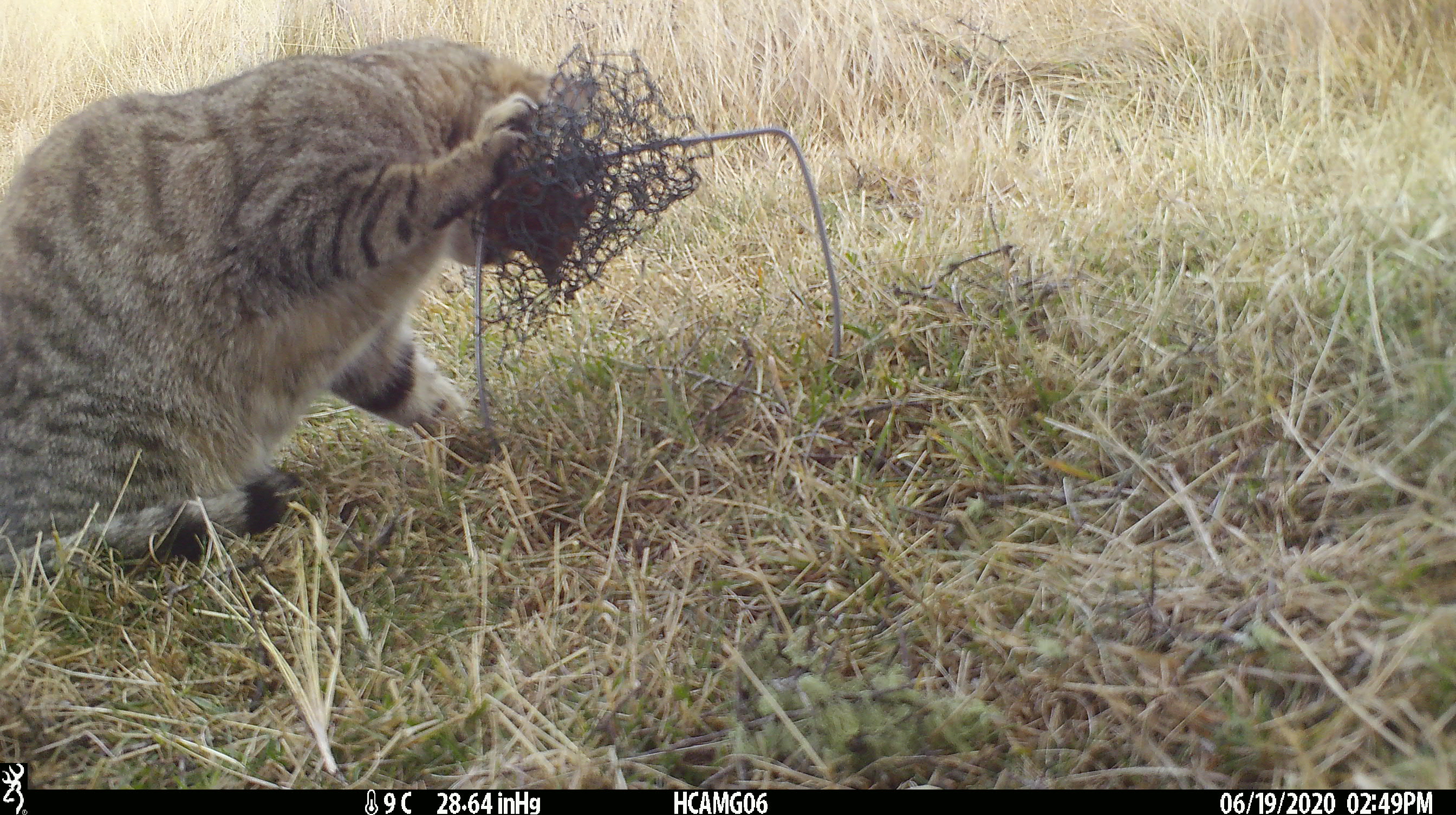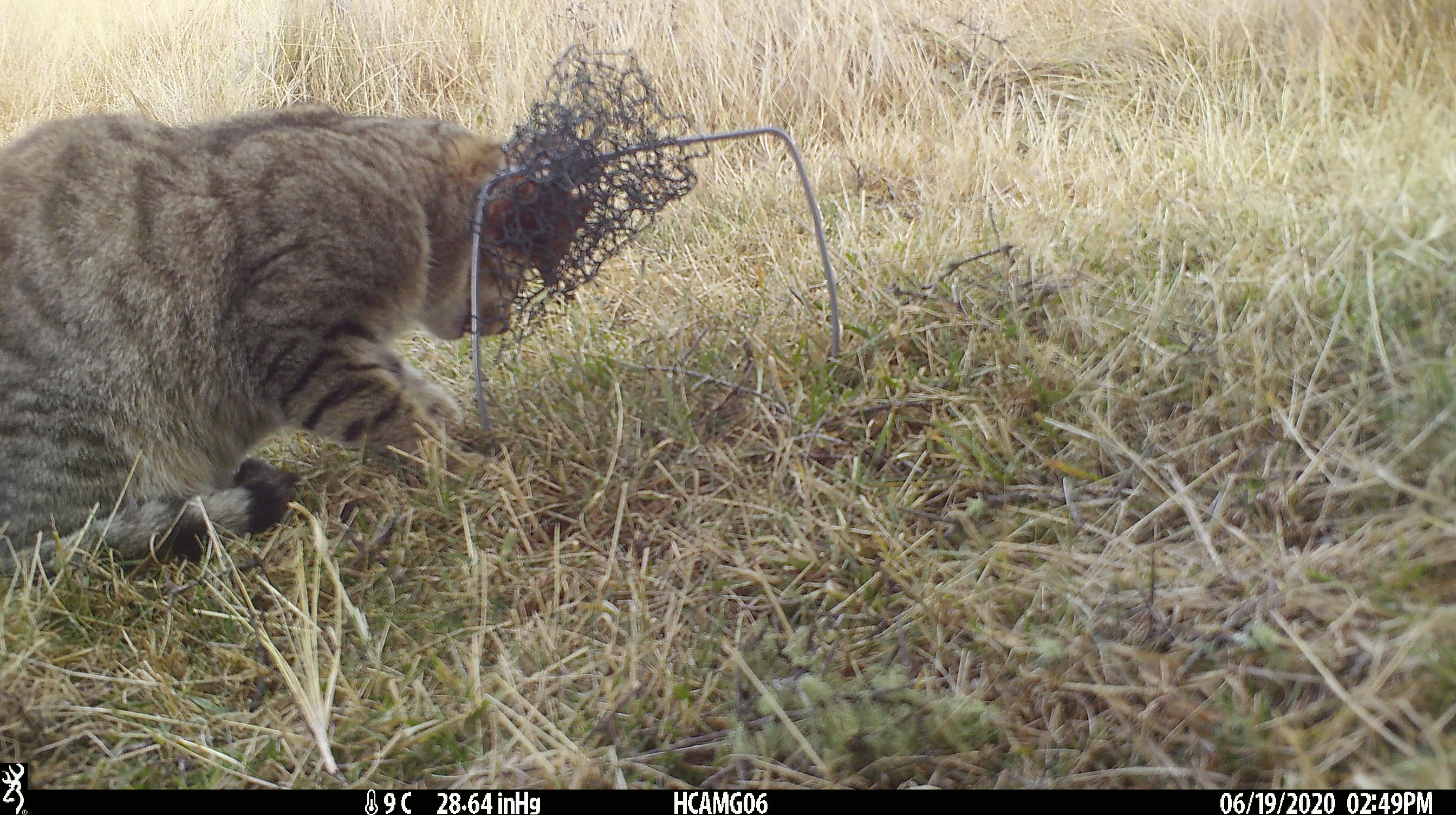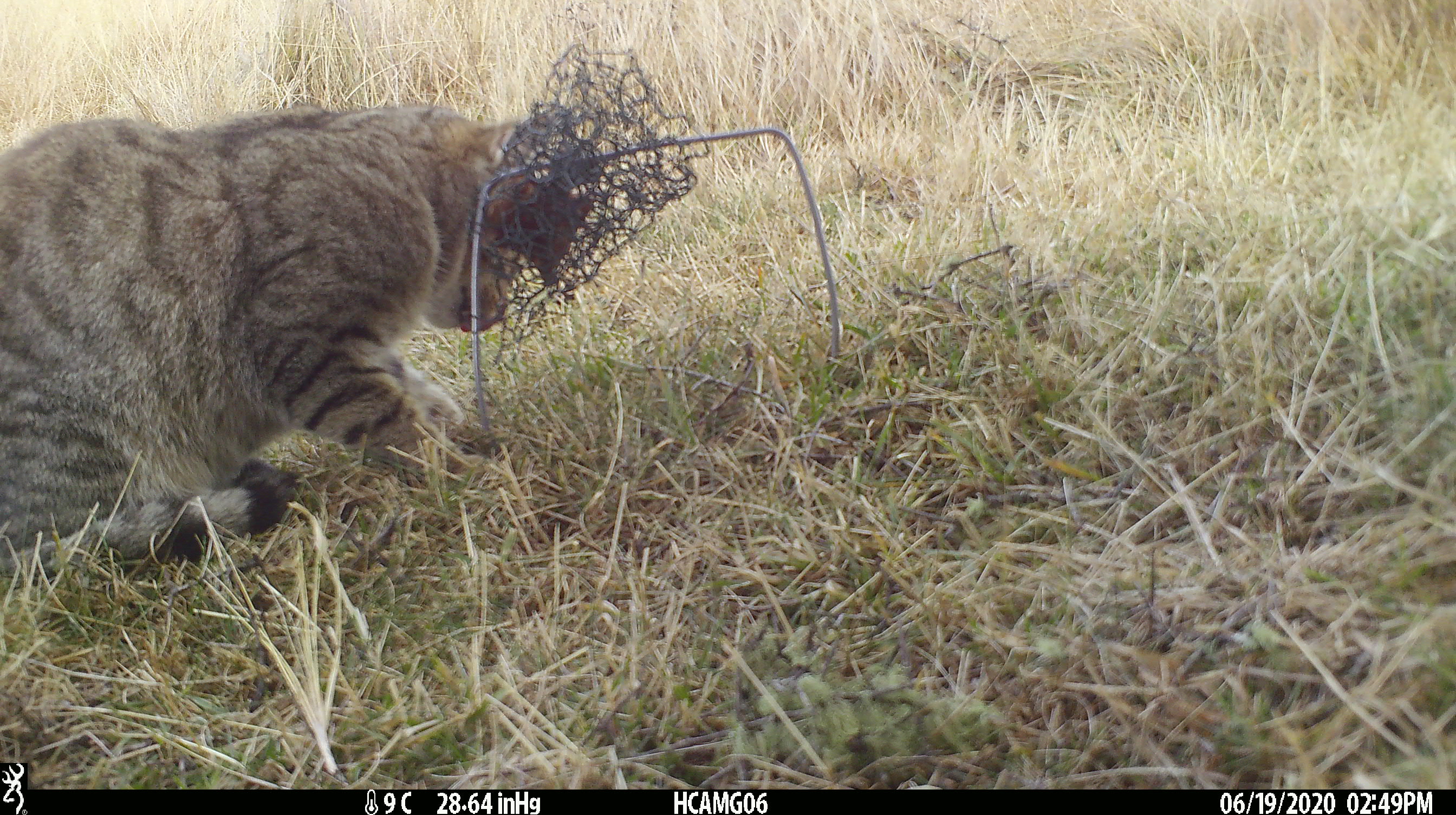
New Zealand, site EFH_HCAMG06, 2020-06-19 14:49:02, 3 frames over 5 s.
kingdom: Animalia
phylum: Chordata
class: Mammalia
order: Carnivora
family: Felidae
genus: Felis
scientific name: Felis catus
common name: domestic cat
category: cat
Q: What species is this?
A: Cat (domestic cat) (Felis catus).